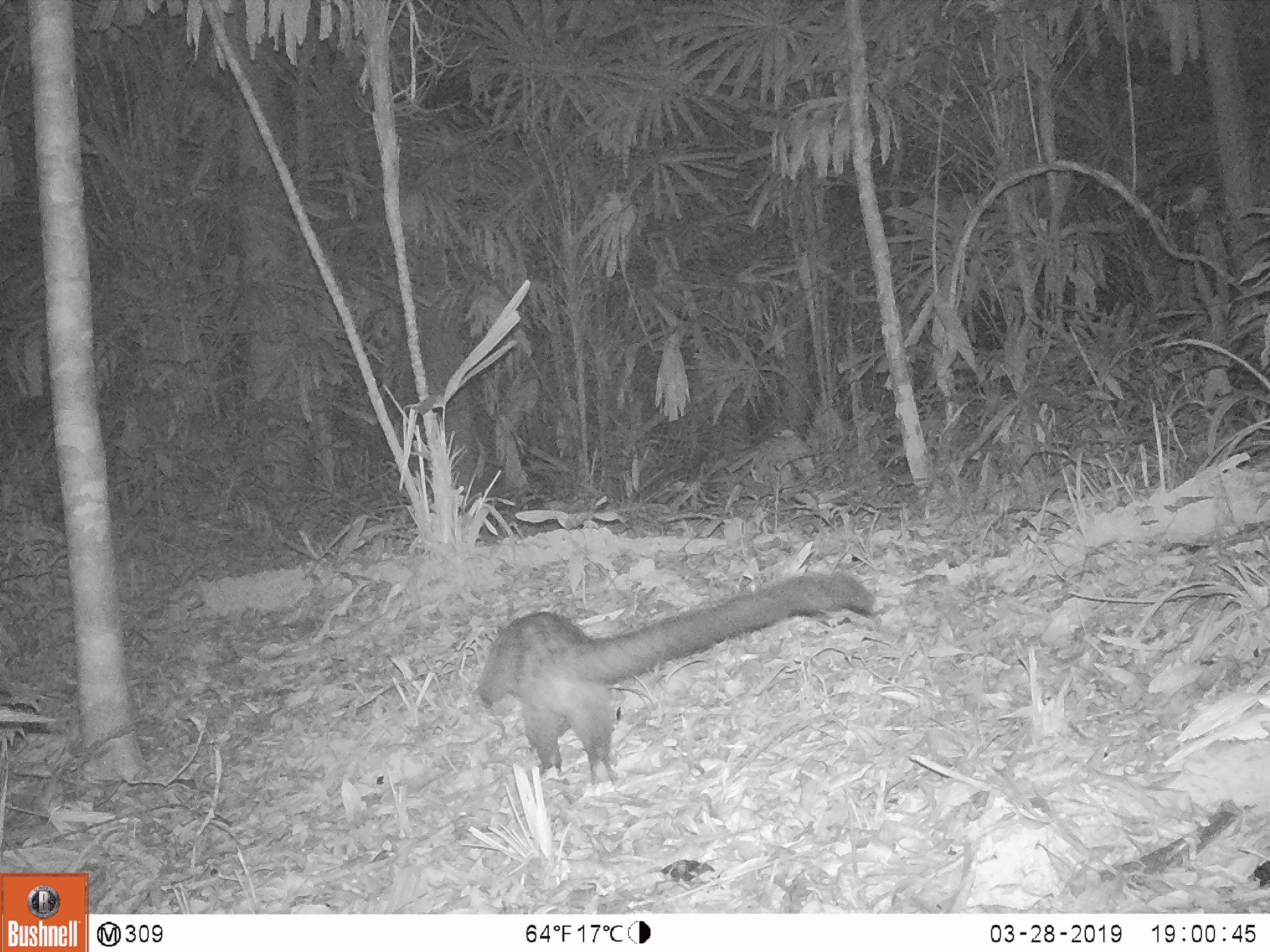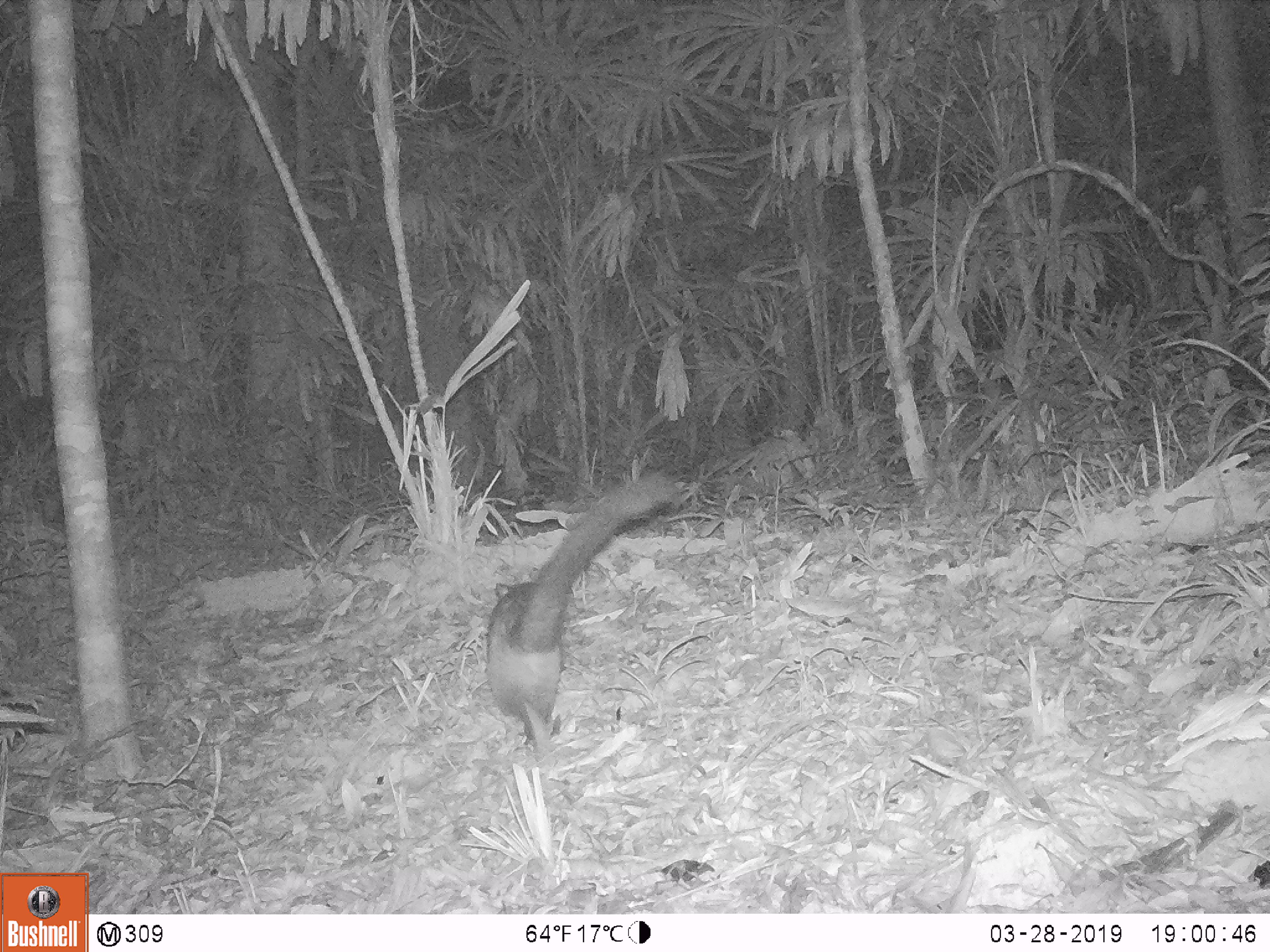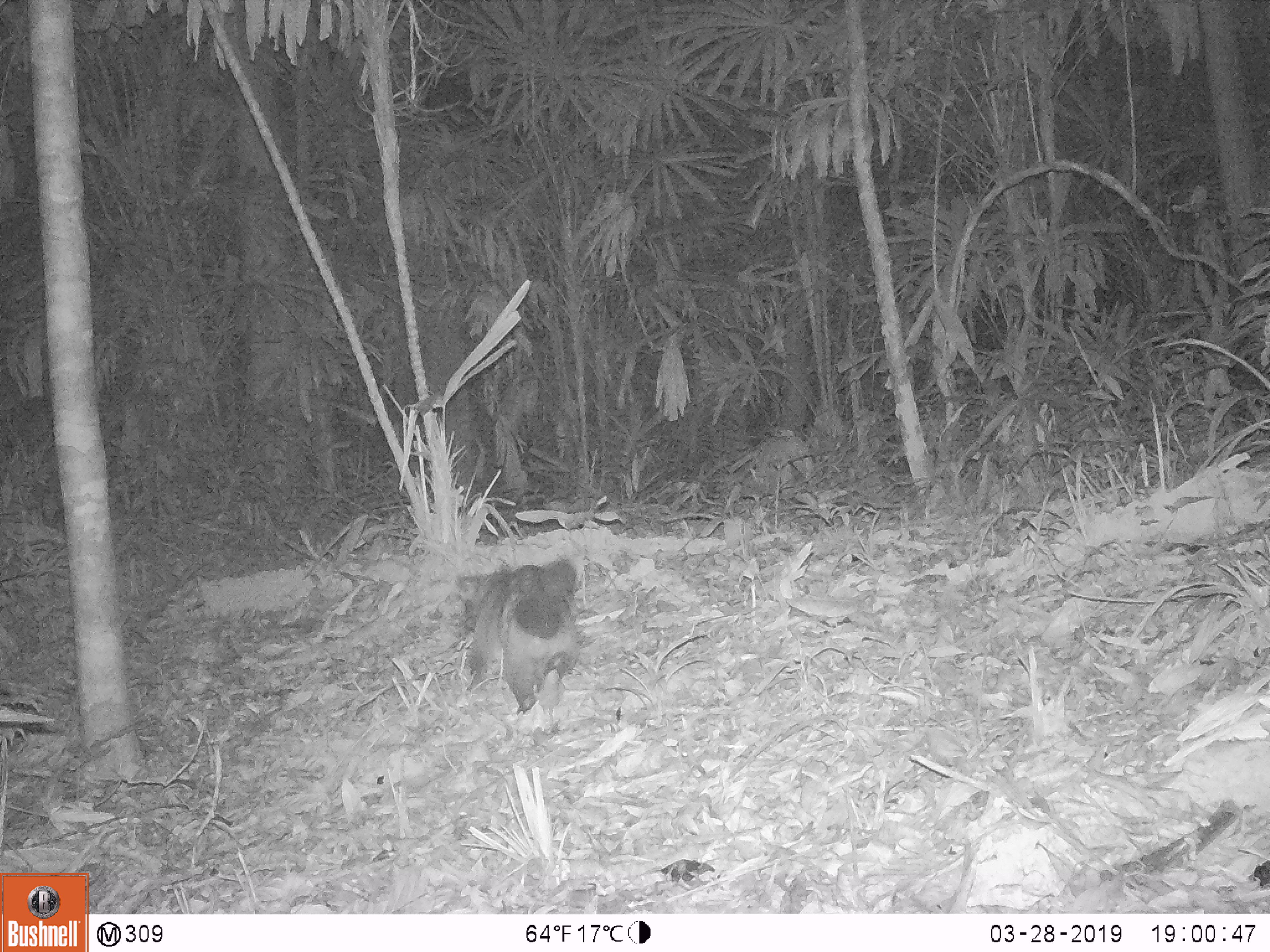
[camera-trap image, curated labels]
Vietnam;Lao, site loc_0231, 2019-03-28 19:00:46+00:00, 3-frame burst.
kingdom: Animalia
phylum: Chordata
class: Mammalia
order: Carnivora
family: Viverridae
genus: Paradoxurus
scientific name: Paradoxurus hermaphroditus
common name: common palm civet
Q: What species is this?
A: Common palm civet (Paradoxurus hermaphroditus).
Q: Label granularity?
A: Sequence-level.